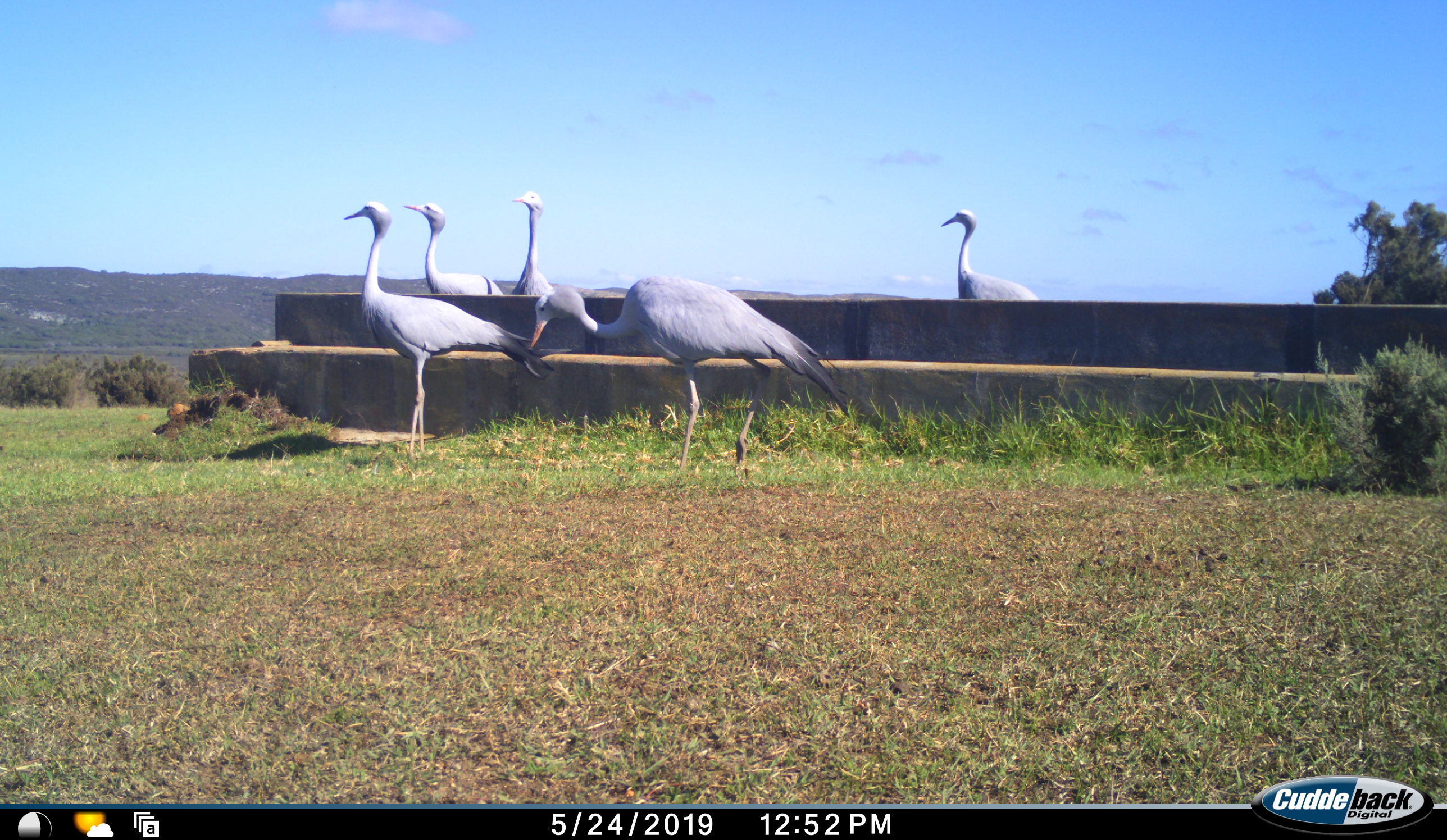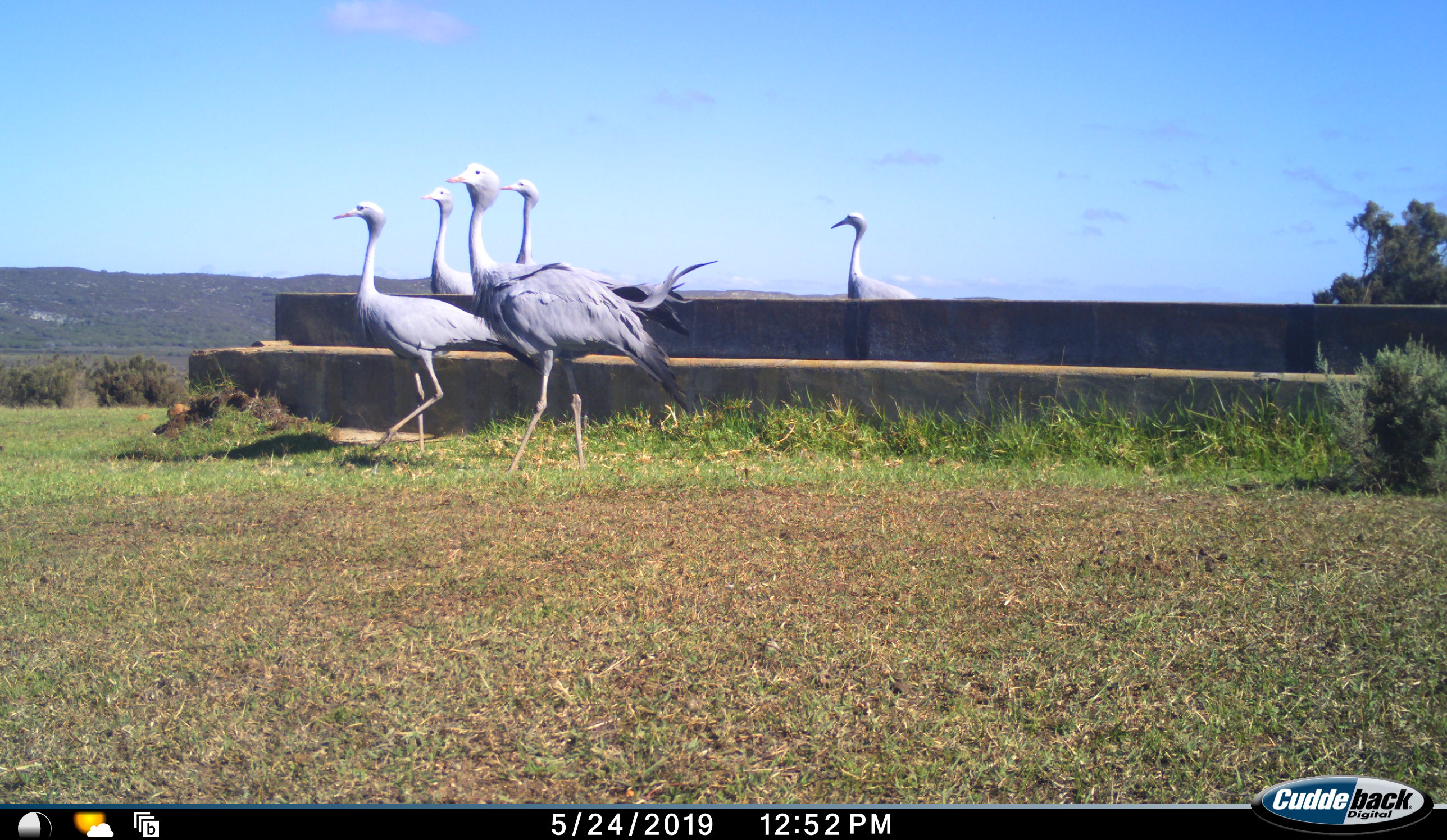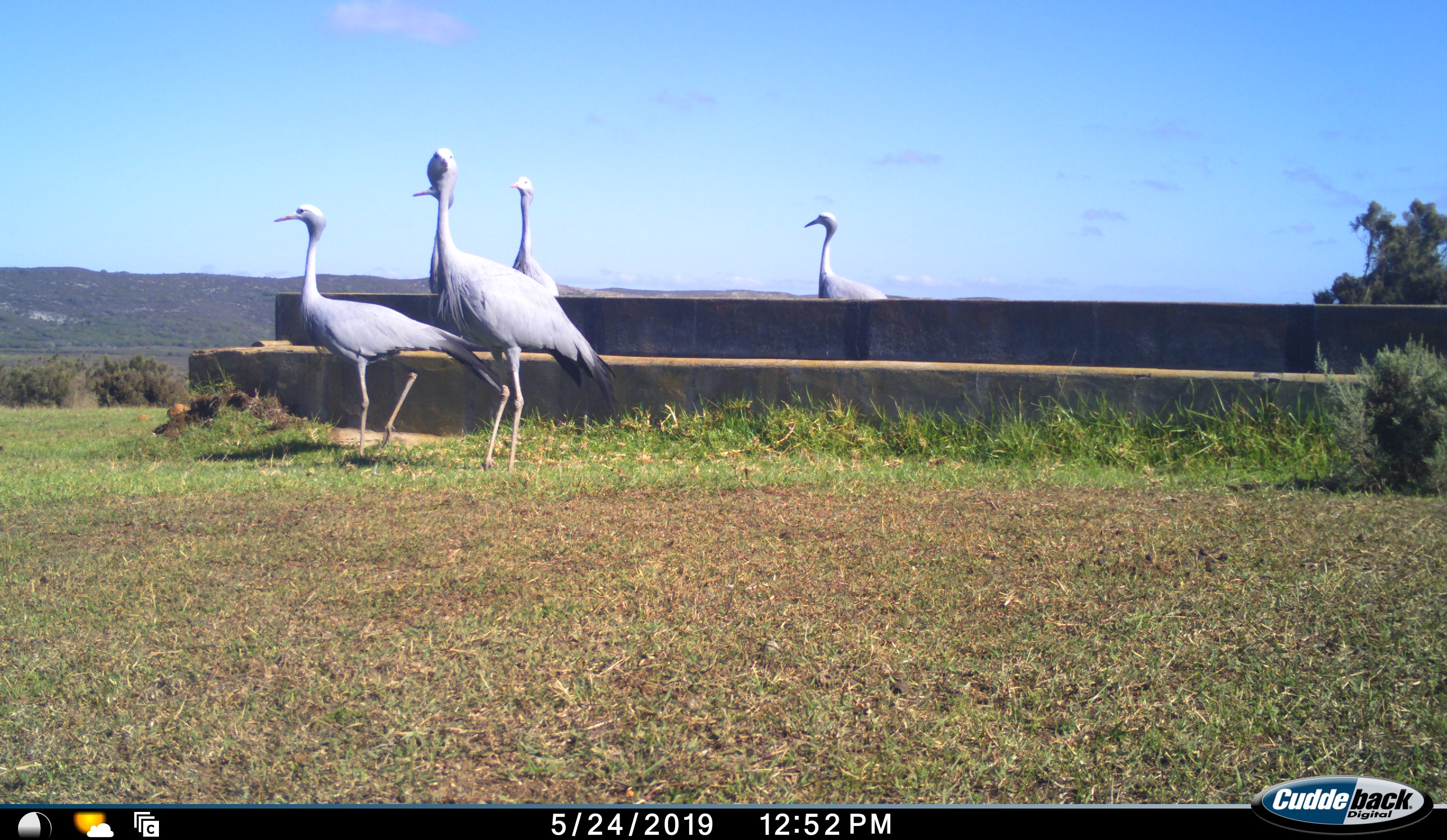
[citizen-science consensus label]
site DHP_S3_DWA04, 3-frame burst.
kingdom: Animalia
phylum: Chordata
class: Aves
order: Gruiformes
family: Gruidae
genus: Anthropoides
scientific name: Anthropoides paradiseus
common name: blue crane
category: craneblue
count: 5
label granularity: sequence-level